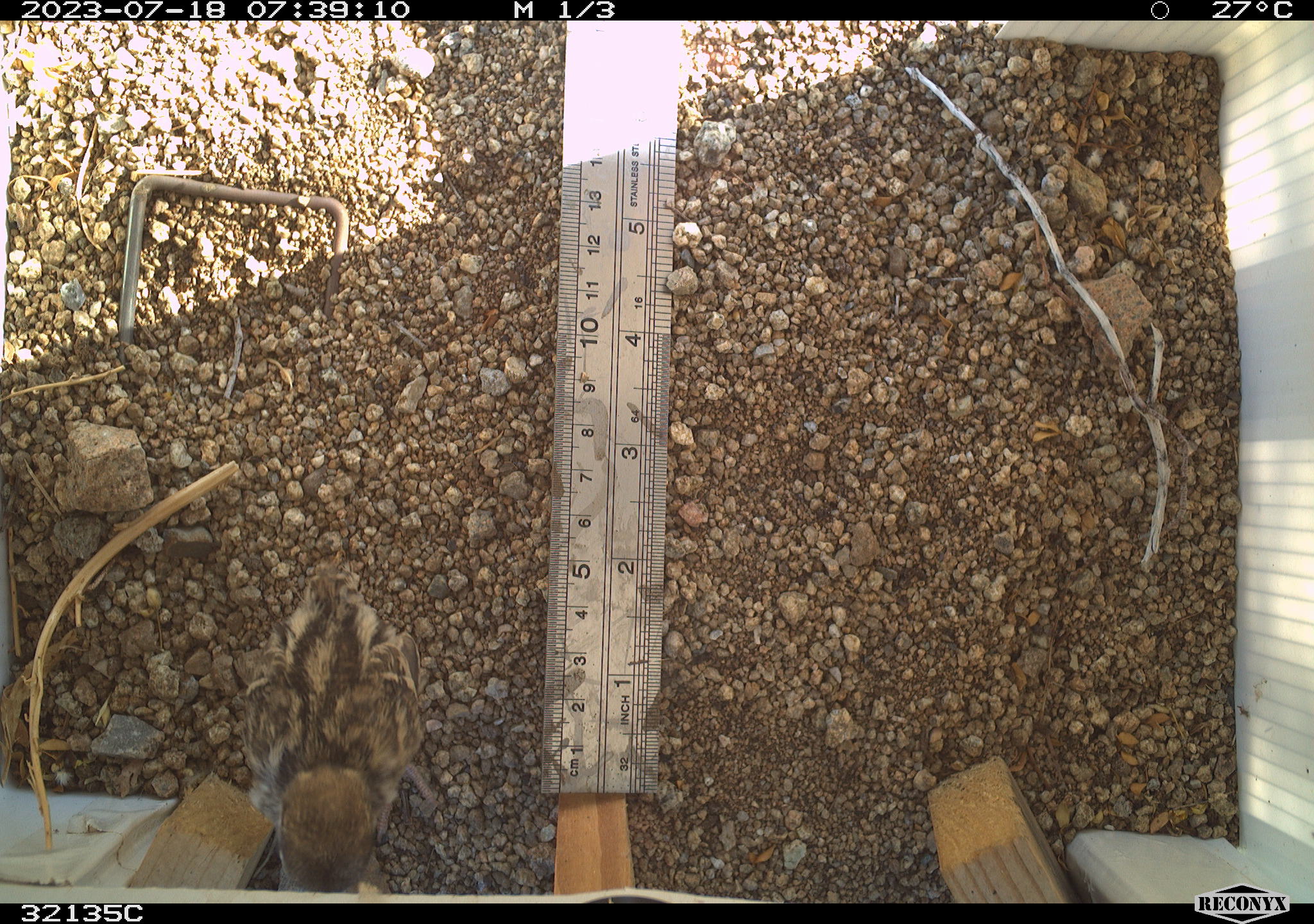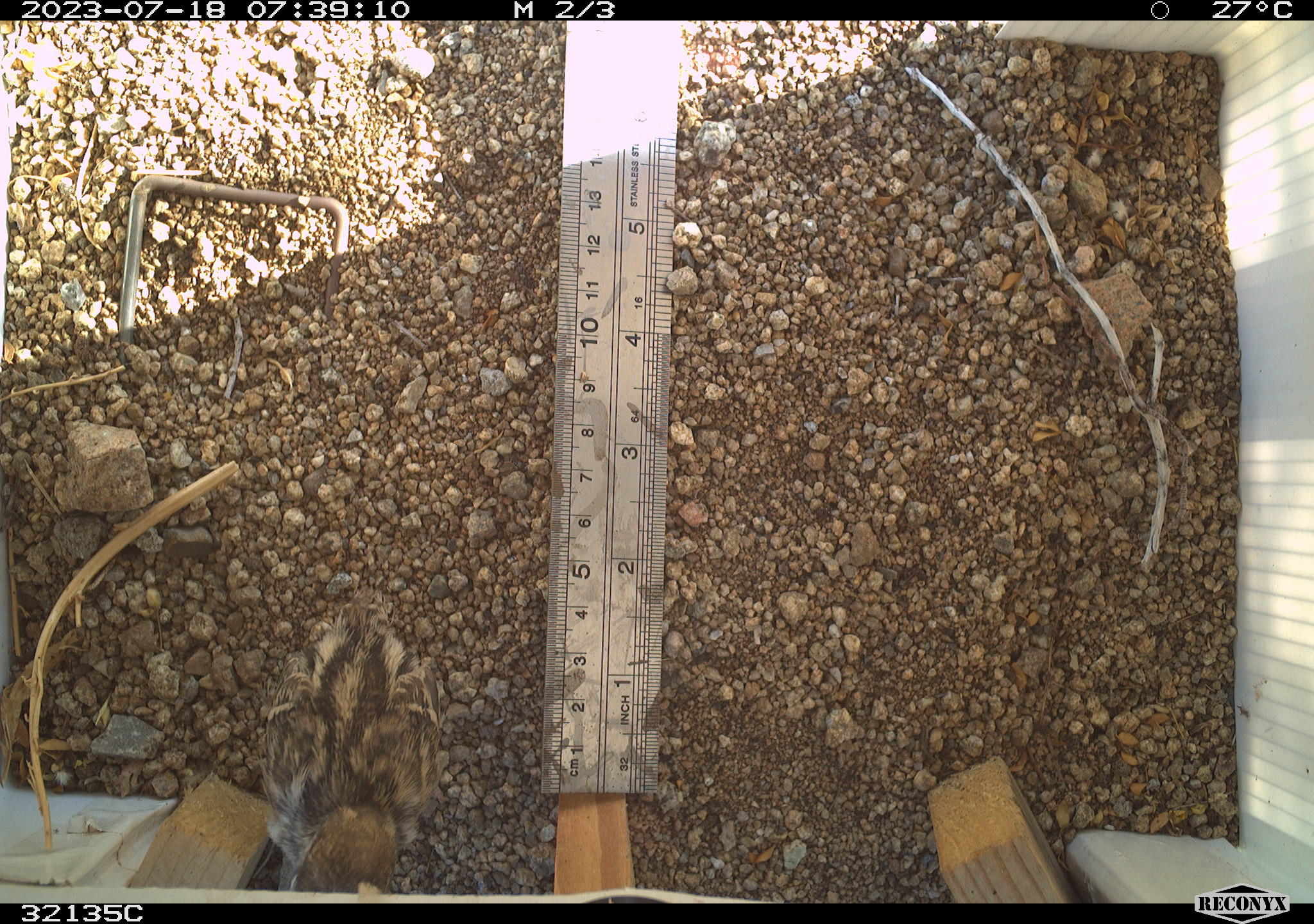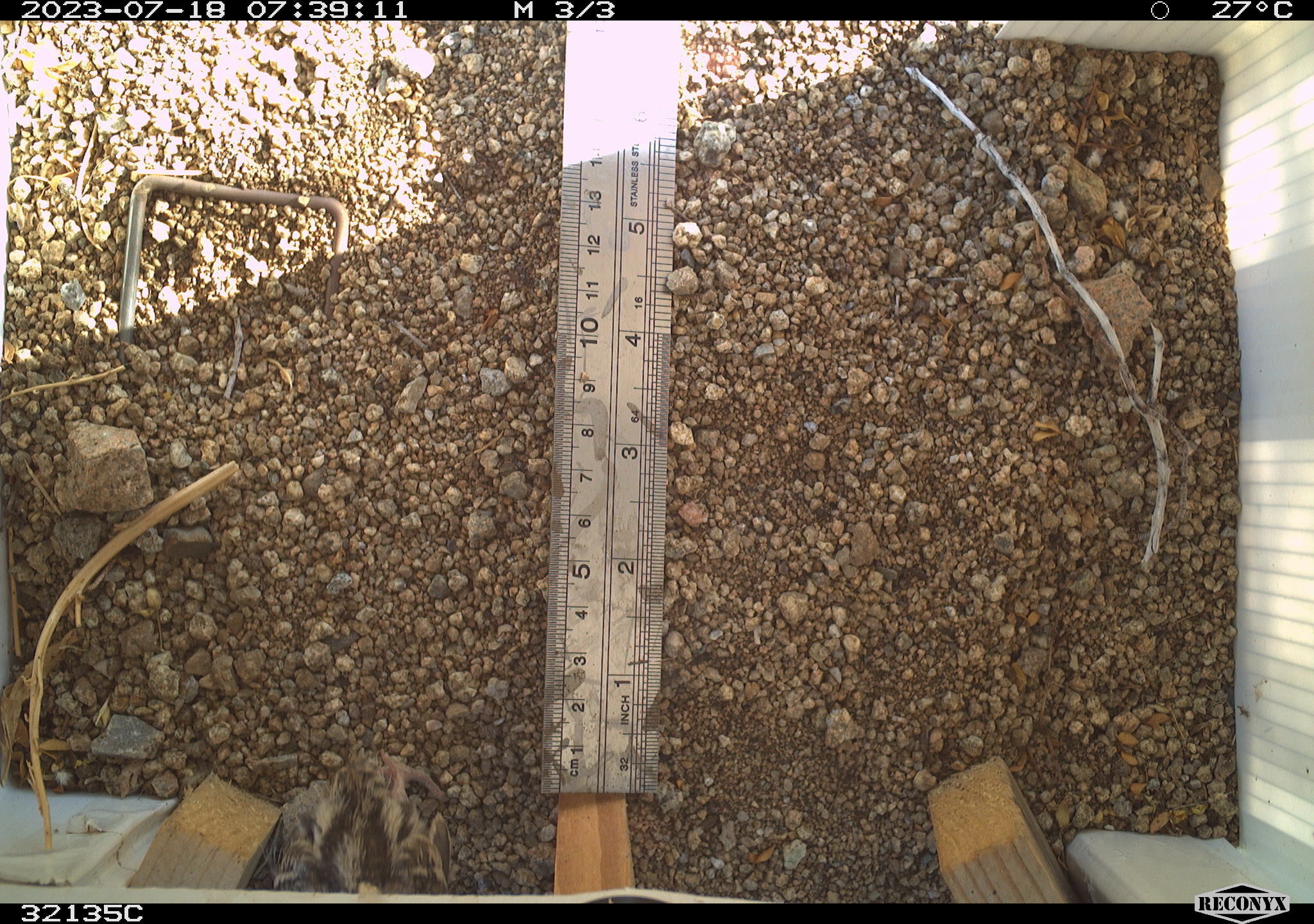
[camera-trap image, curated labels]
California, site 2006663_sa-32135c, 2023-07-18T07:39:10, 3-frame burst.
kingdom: Animalia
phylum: Chordata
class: Aves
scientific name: Aves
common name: bird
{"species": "bird (Aves)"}